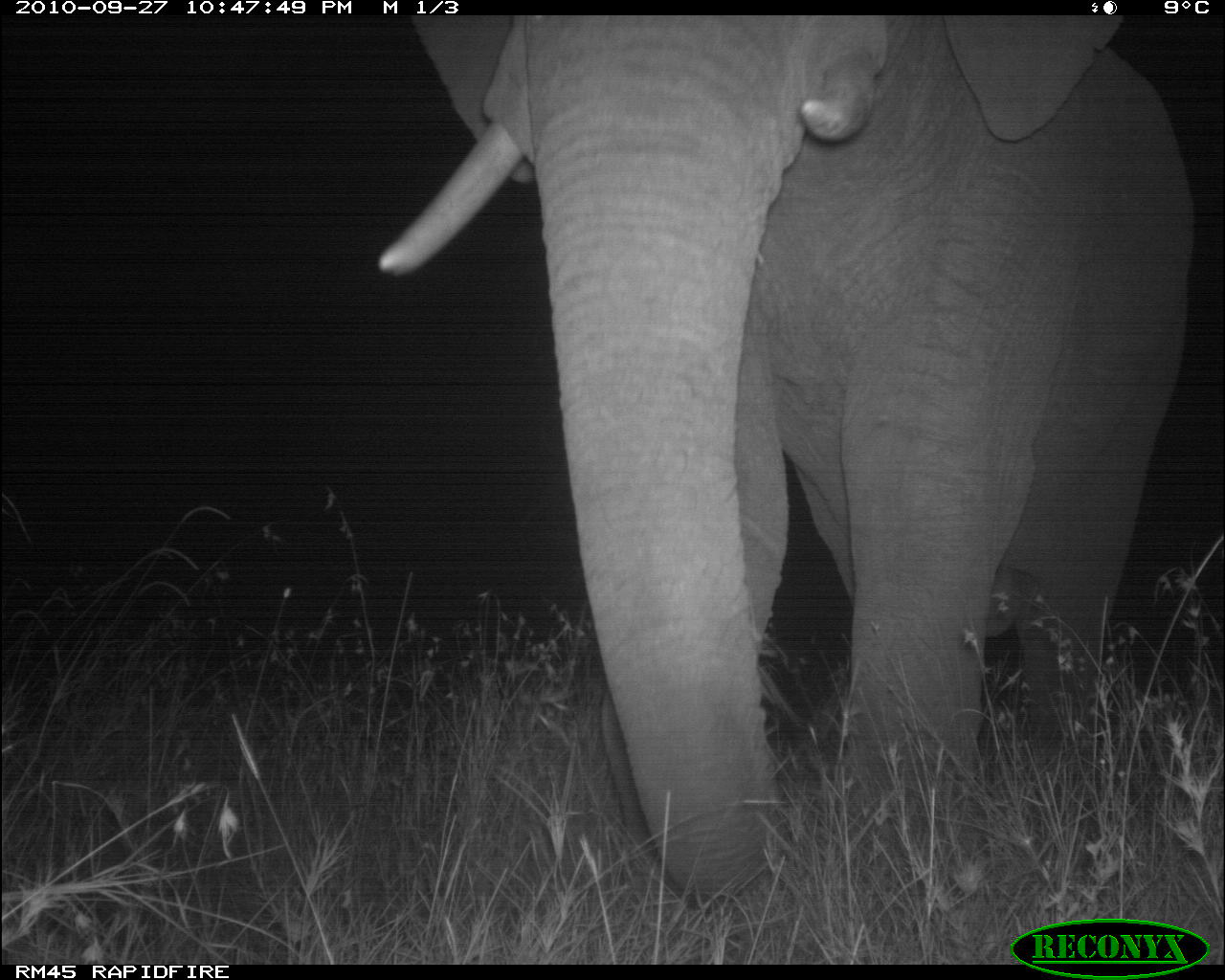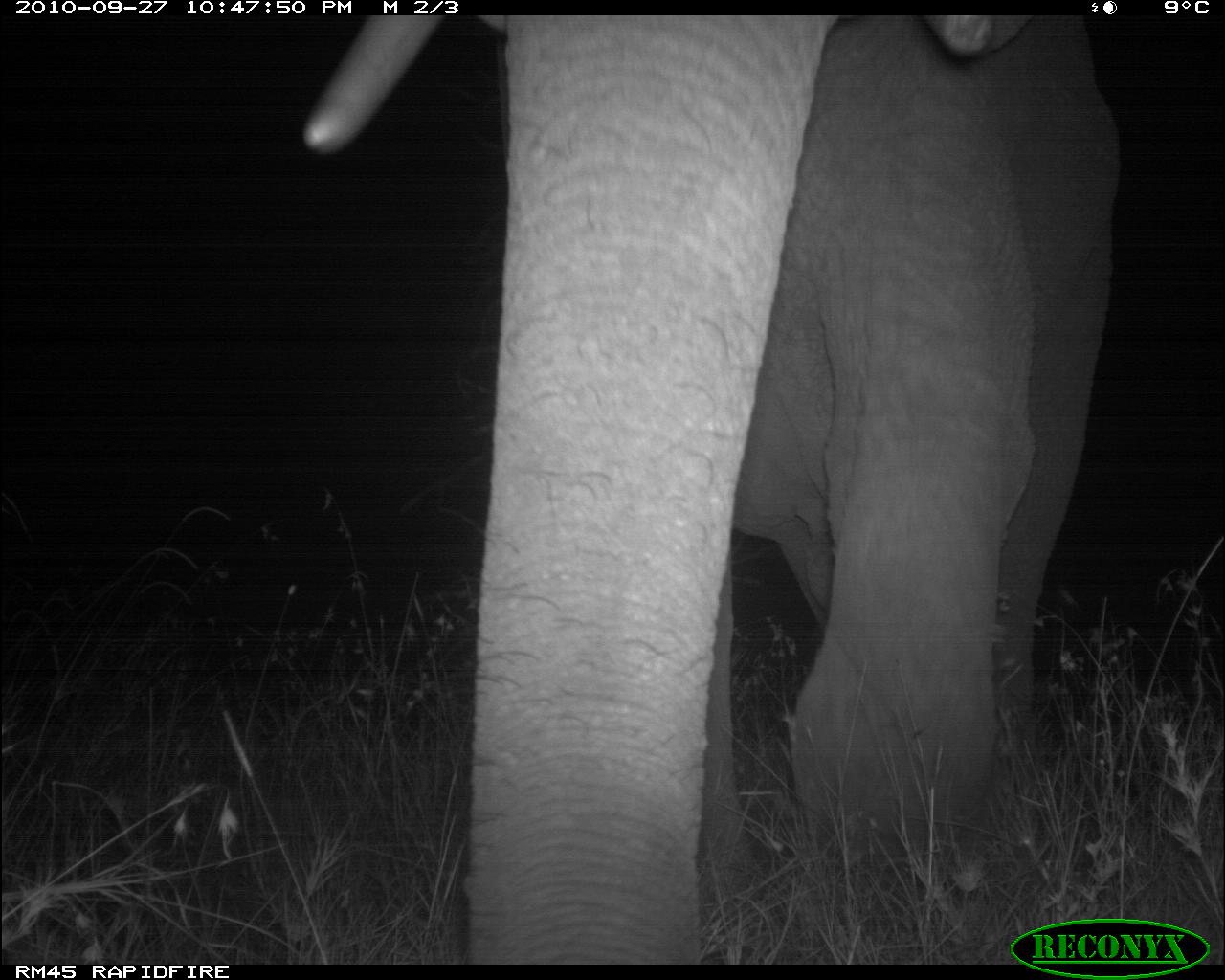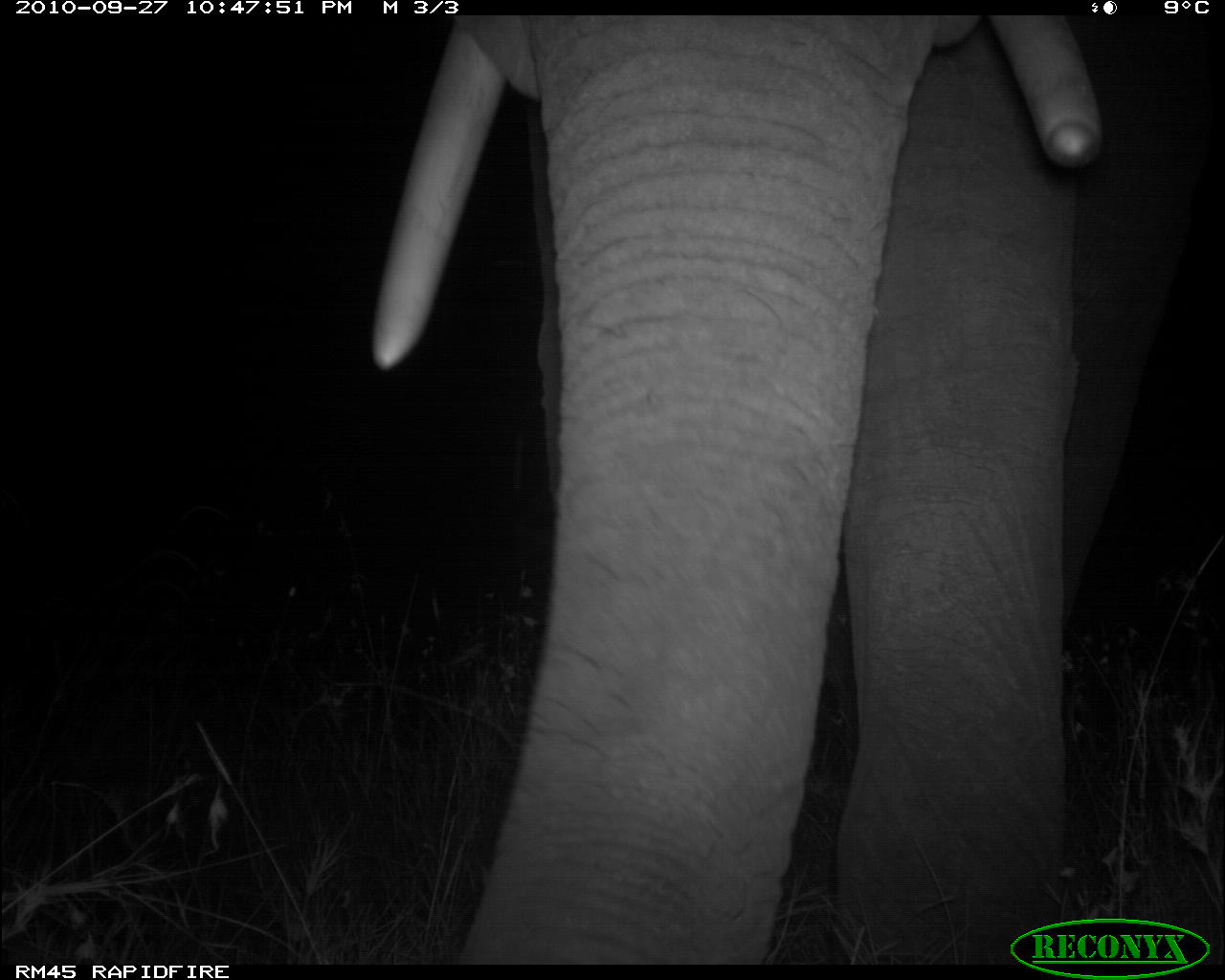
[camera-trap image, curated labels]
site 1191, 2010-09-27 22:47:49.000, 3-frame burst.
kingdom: Animalia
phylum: Chordata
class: Mammalia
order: Proboscidea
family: Elephantidae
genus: Loxodonta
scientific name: Loxodonta africana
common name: african bush elephant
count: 1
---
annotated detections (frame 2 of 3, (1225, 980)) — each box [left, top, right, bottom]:
loxodonta africana: [301, 14, 1121, 964]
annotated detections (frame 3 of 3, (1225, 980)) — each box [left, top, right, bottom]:
loxodonta africana: [370, 13, 1205, 964]